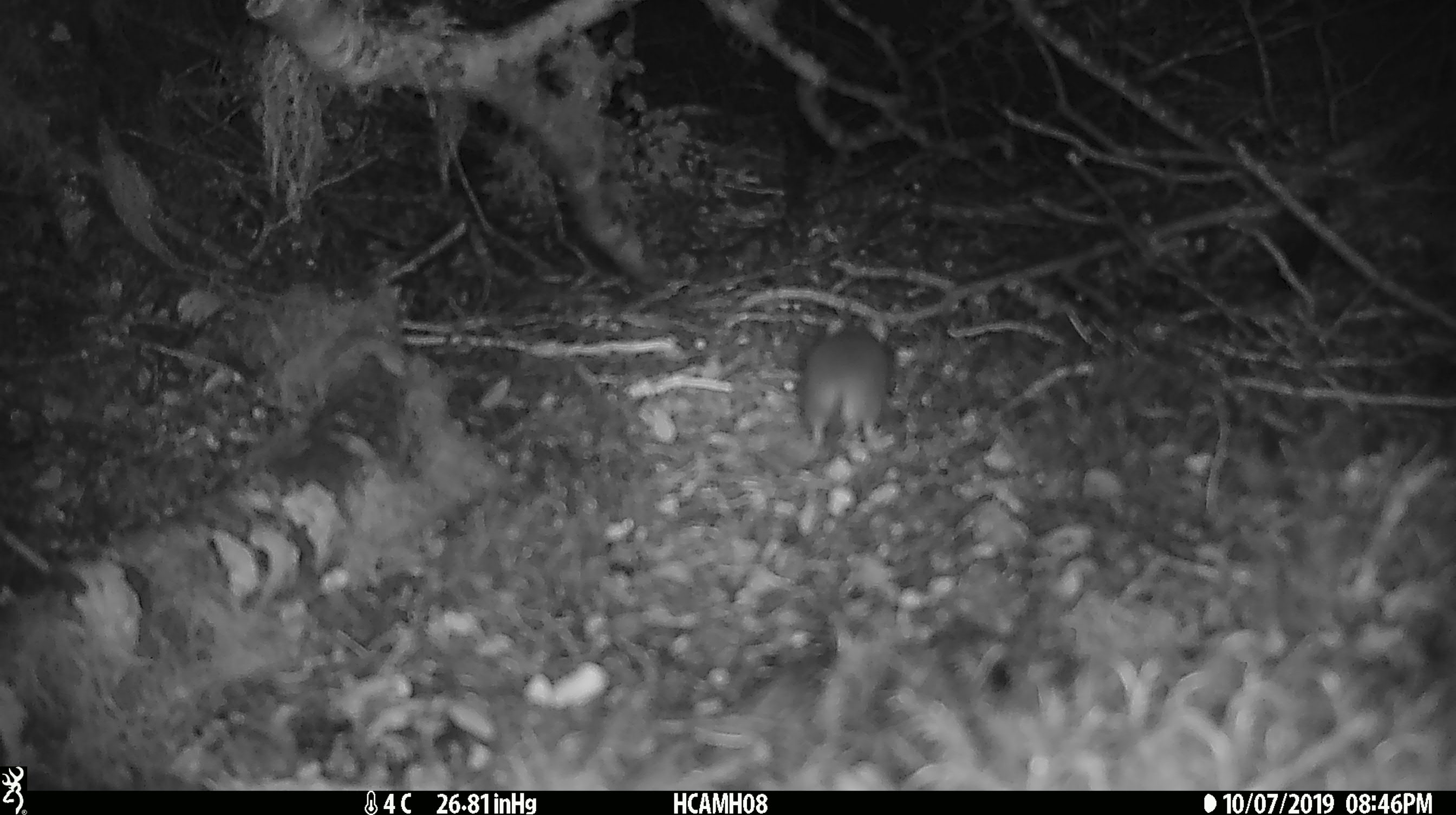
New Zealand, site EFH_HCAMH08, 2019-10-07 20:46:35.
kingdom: Animalia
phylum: Chordata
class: Mammalia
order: Rodentia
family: Muridae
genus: Mus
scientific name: Mus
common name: mouse